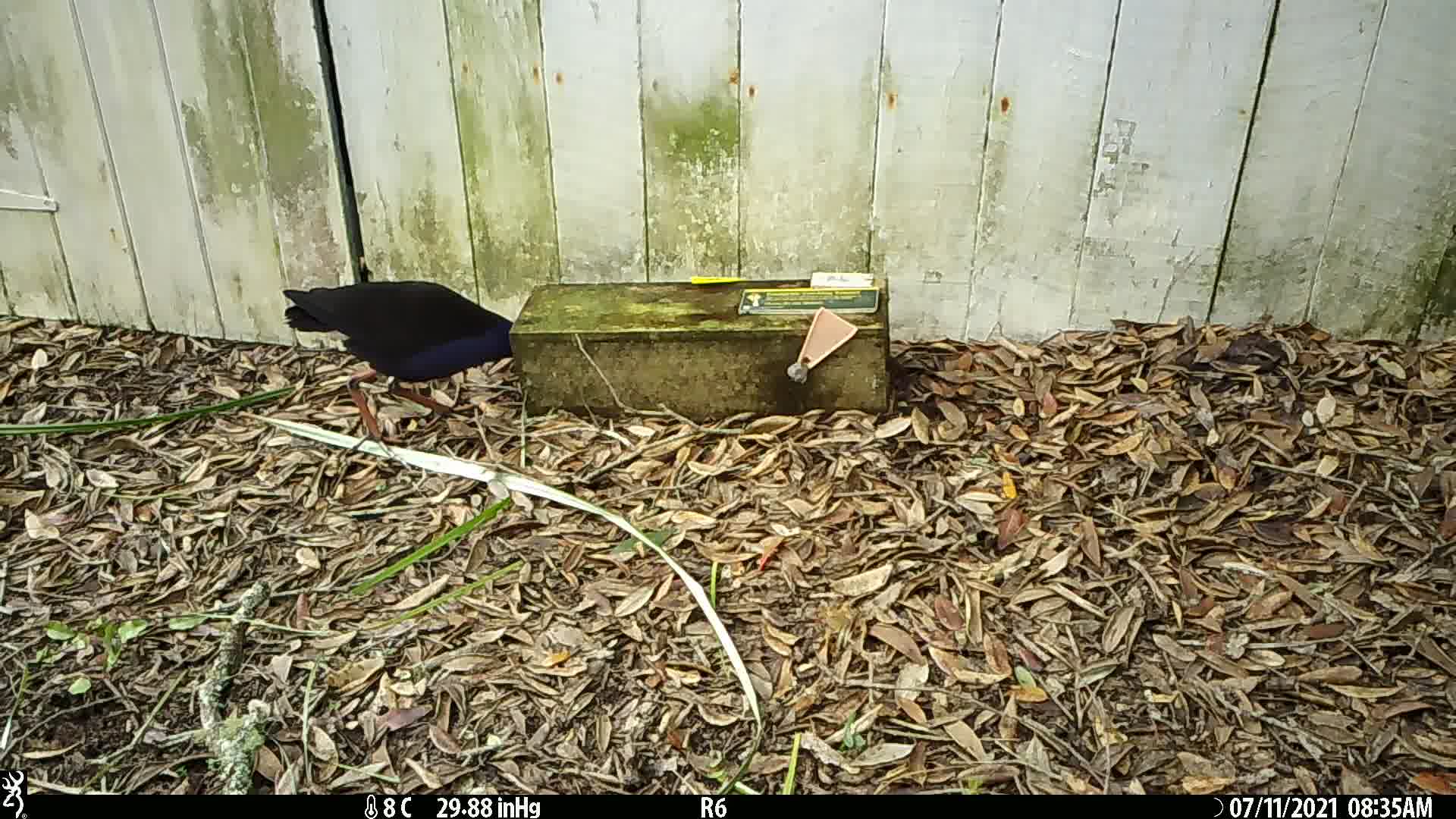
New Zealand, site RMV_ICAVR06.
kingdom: Animalia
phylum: Chordata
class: Aves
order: Gruiformes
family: Rallidae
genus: Porphyrio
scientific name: Porphyrio melanotus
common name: australasian swamphen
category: pukeko